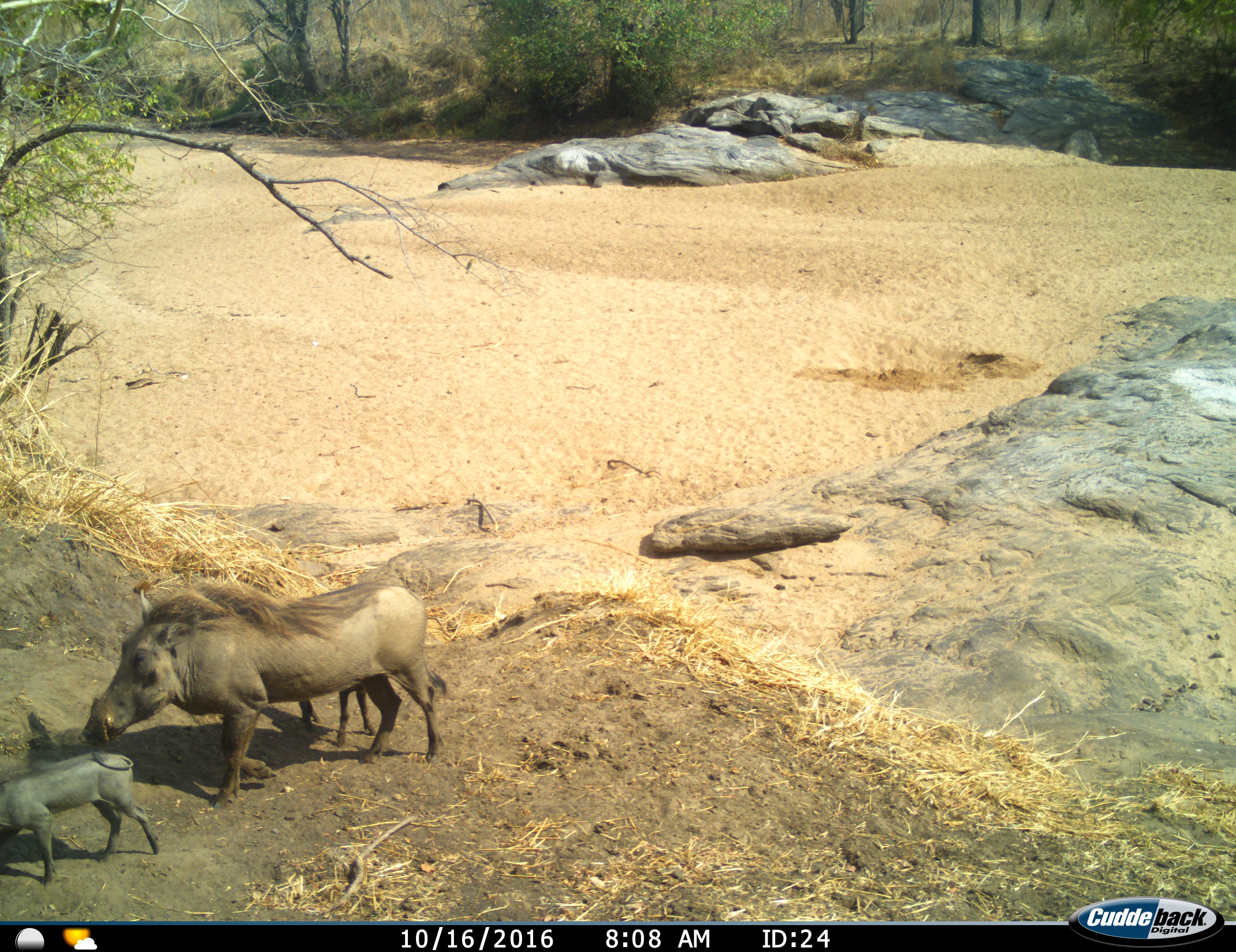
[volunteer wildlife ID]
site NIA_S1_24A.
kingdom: Animalia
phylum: Chordata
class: Mammalia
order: Artiodactyla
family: Suidae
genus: Phacochoerus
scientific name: Phacochoerus africanus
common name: warthog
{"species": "warthog (Phacochoerus africanus)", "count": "3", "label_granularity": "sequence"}